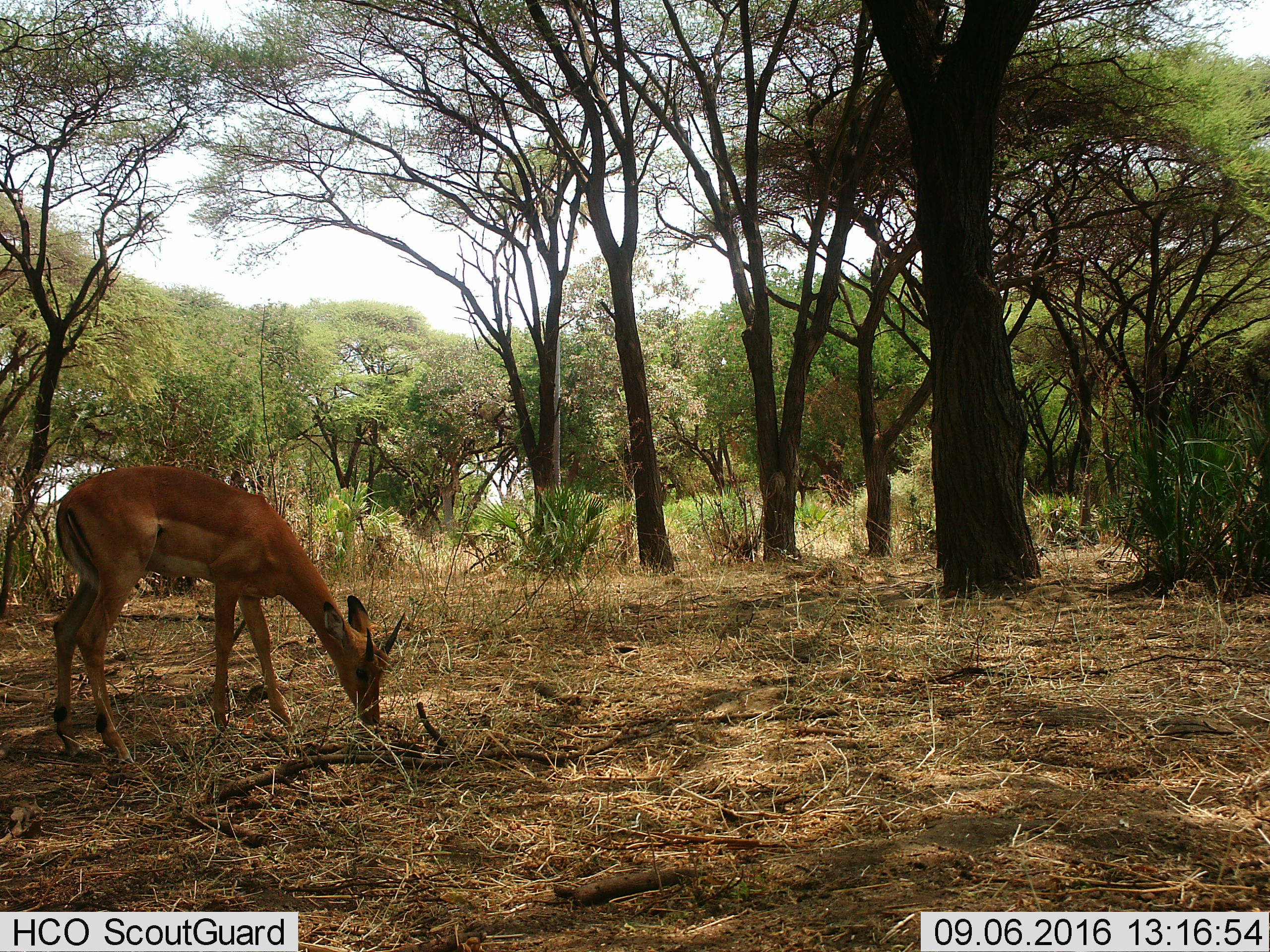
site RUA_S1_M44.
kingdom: Animalia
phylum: Chordata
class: Mammalia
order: Artiodactyla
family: Bovidae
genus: Aepyceros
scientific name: Aepyceros melampus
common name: impala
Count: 1.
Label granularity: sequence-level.